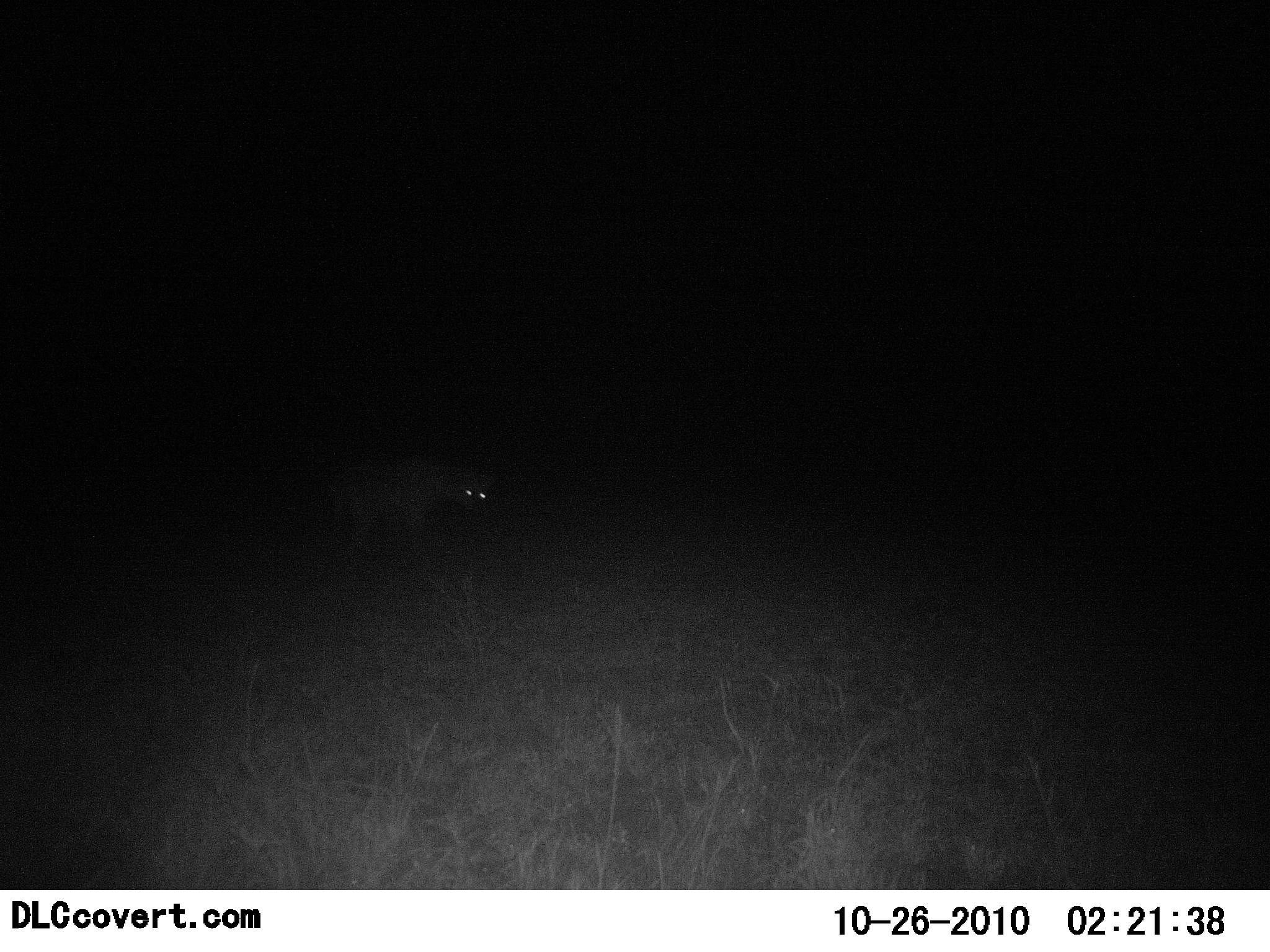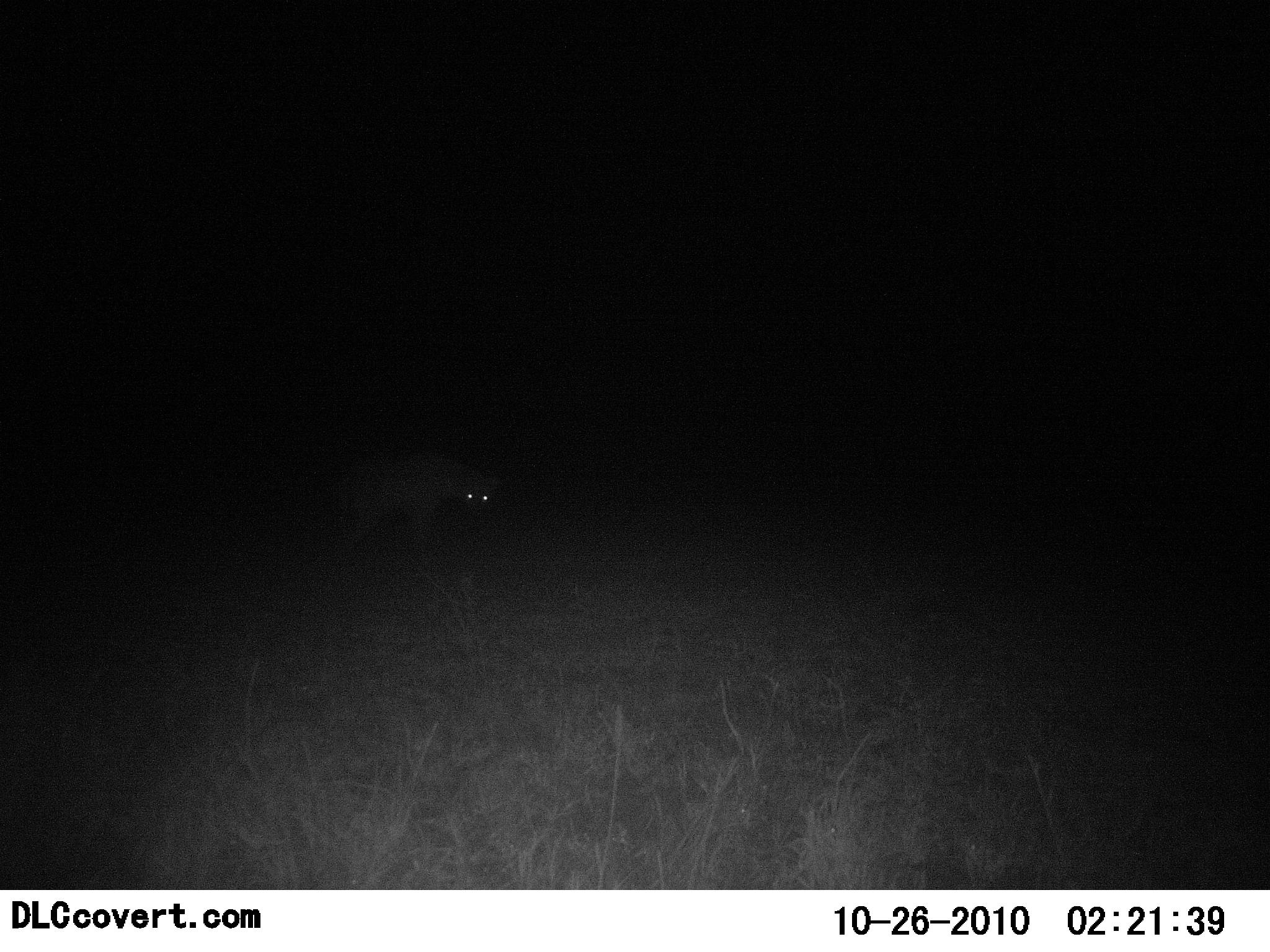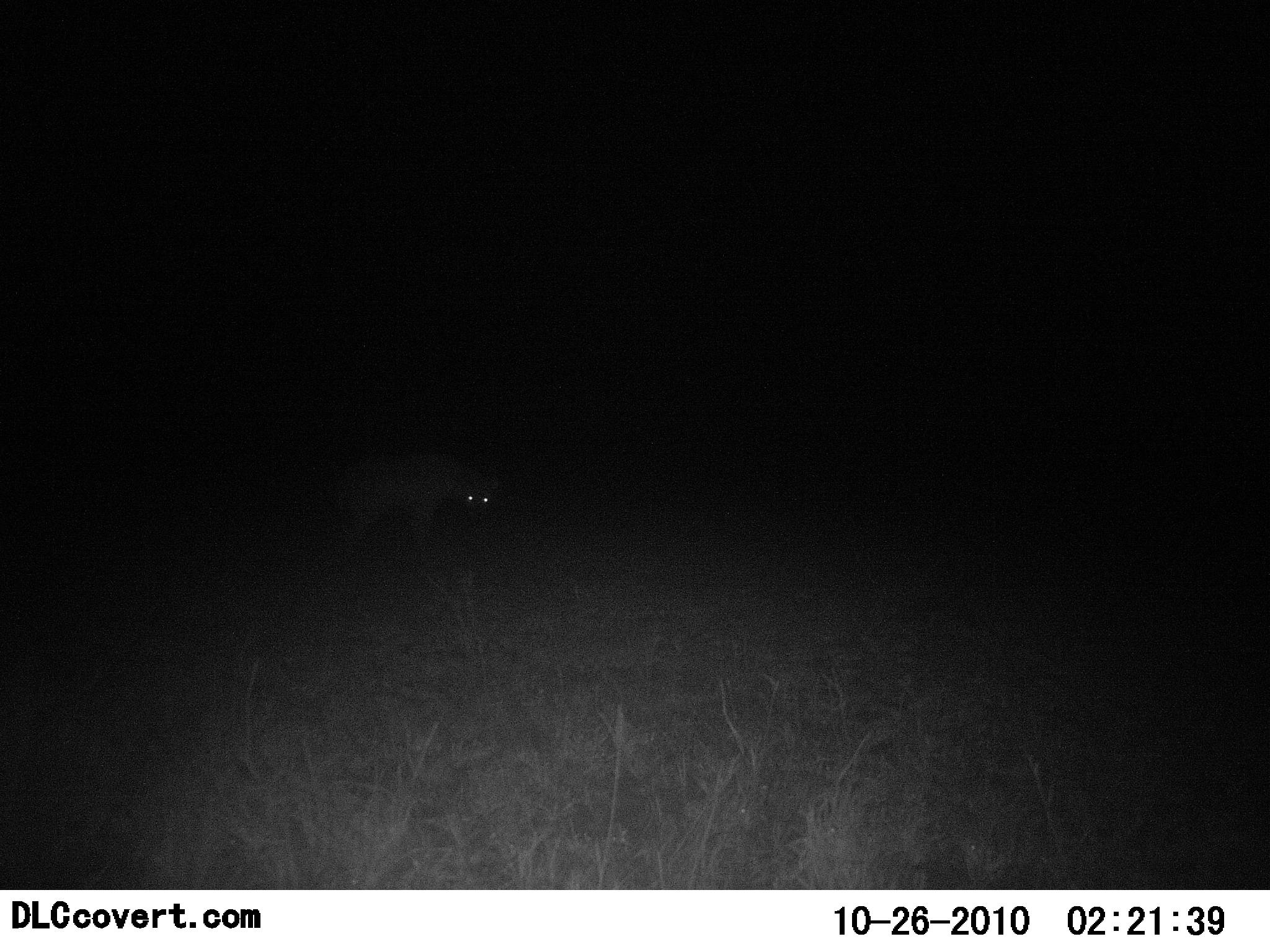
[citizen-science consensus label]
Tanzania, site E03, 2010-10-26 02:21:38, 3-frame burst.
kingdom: Animalia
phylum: Chordata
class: Mammalia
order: Carnivora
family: Hyaenidae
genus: Crocuta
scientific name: Crocuta crocuta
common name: spotted hyena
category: hyenaspotted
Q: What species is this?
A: Hyenaspotted (spotted hyena) (Crocuta crocuta).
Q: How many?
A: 1.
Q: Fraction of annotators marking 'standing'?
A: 69%.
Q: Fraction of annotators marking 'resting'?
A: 0%.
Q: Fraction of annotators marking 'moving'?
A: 31%.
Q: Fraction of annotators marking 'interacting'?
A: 0%.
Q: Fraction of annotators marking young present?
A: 0%.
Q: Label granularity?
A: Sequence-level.